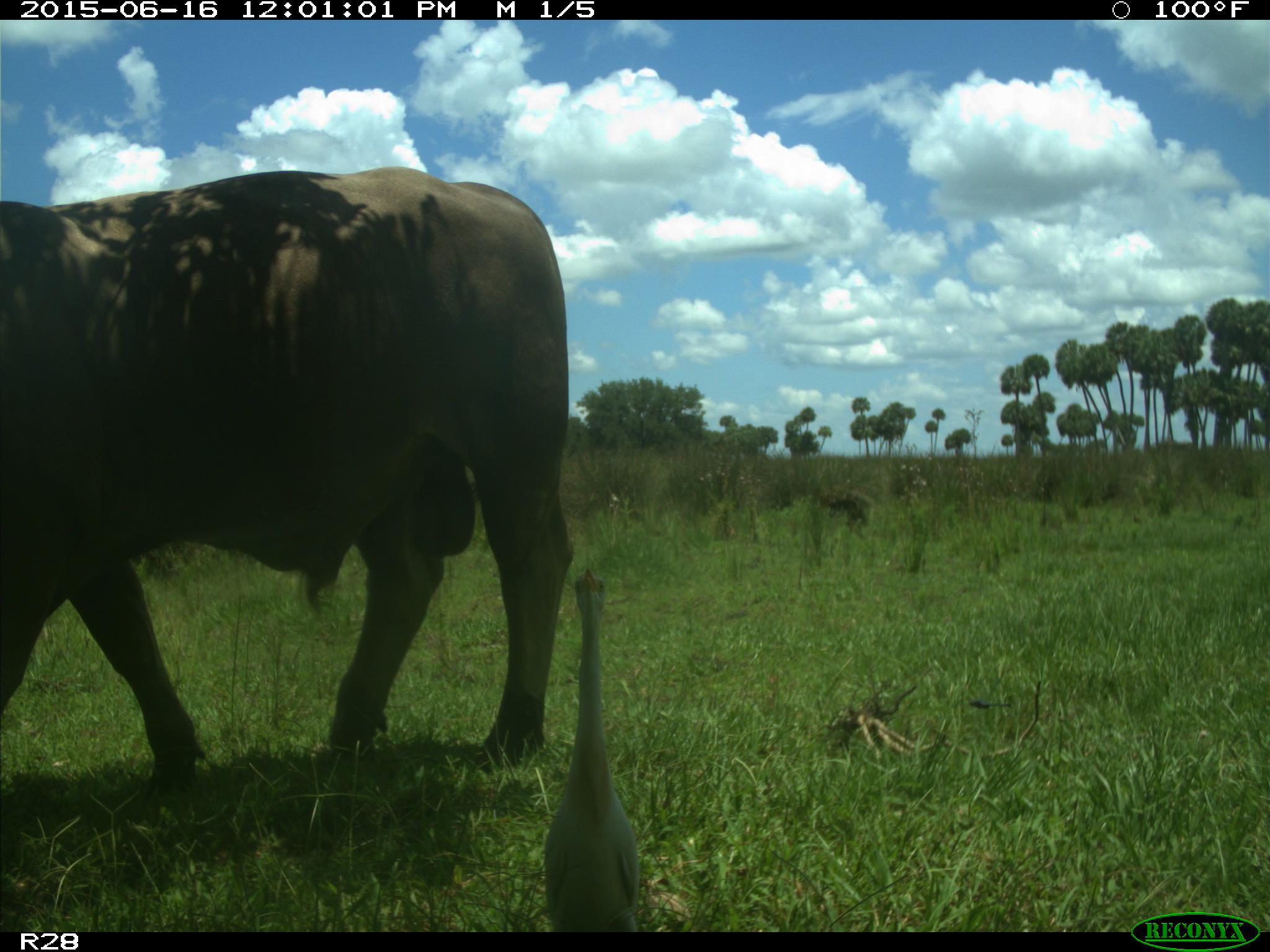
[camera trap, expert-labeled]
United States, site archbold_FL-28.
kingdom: Animalia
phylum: Chordata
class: Mammalia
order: Artiodactyla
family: Bovidae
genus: Bos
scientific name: Bos taurus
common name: domestic cow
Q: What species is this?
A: Bos taurus (domestic cow).